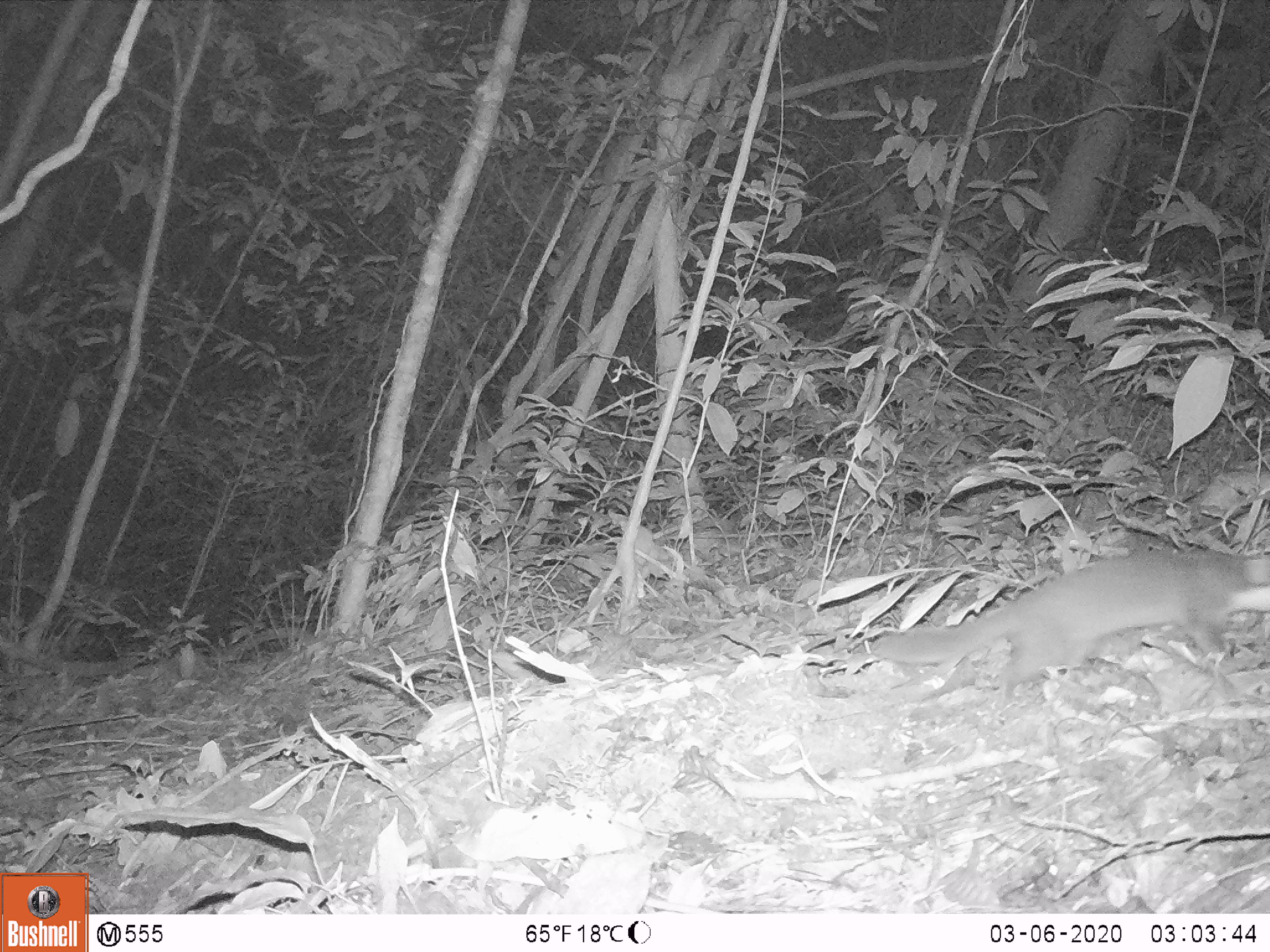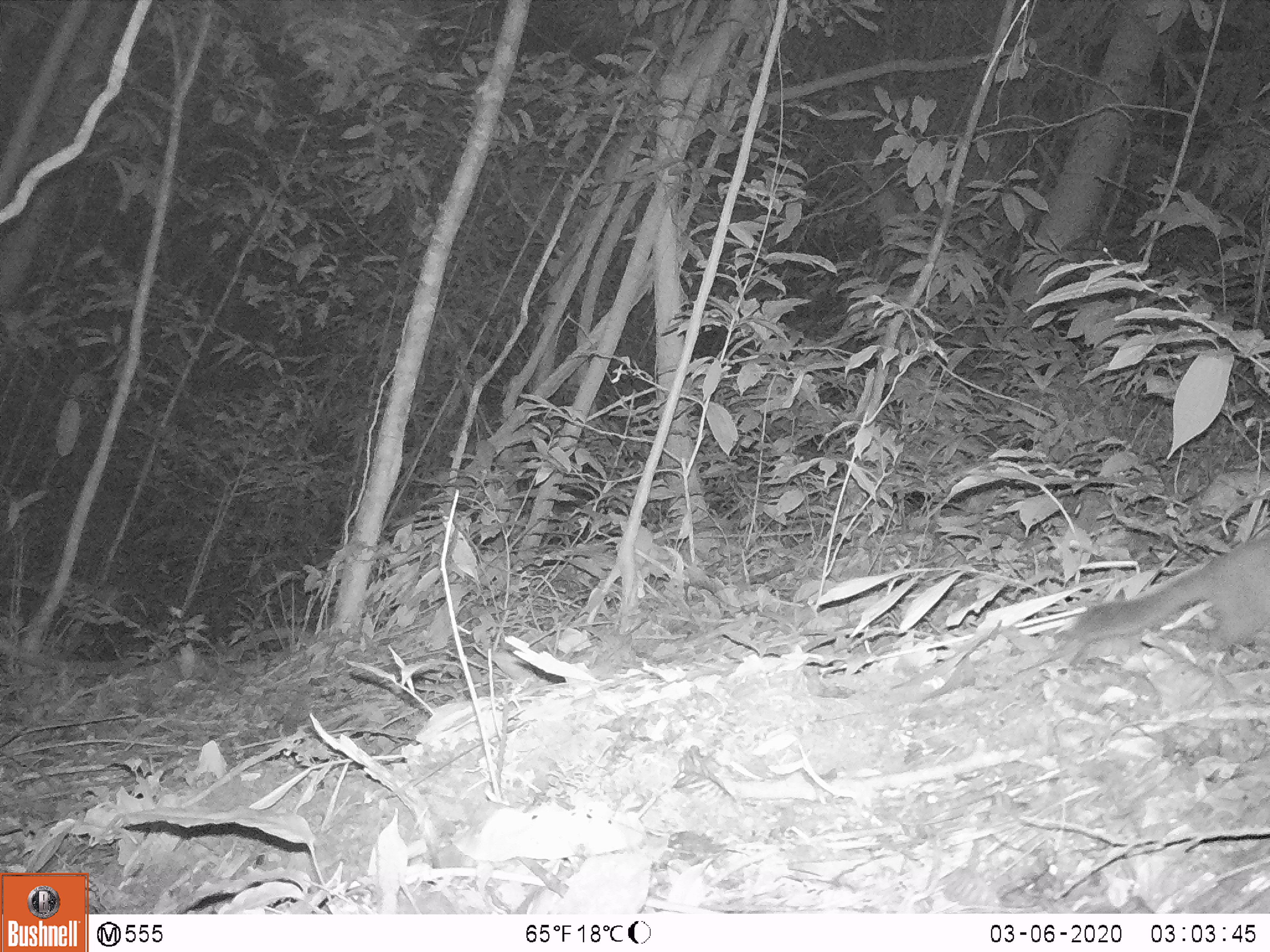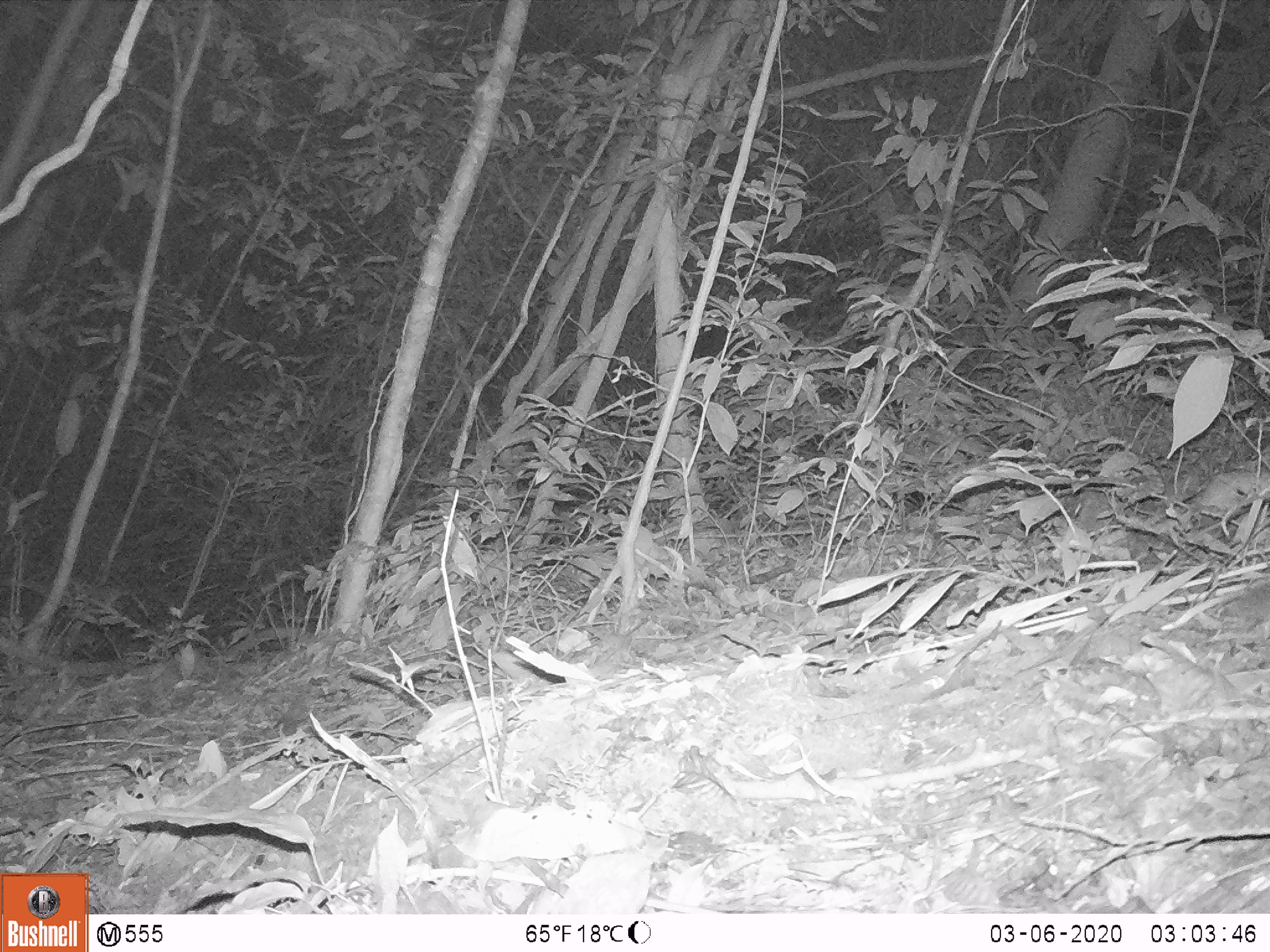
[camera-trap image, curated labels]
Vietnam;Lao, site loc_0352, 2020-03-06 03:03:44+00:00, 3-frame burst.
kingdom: Animalia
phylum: Chordata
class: Mammalia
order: Carnivora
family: Mustelidae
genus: Melogale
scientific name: Melogale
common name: ferret badger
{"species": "ferret badger (Melogale)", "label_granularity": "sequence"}